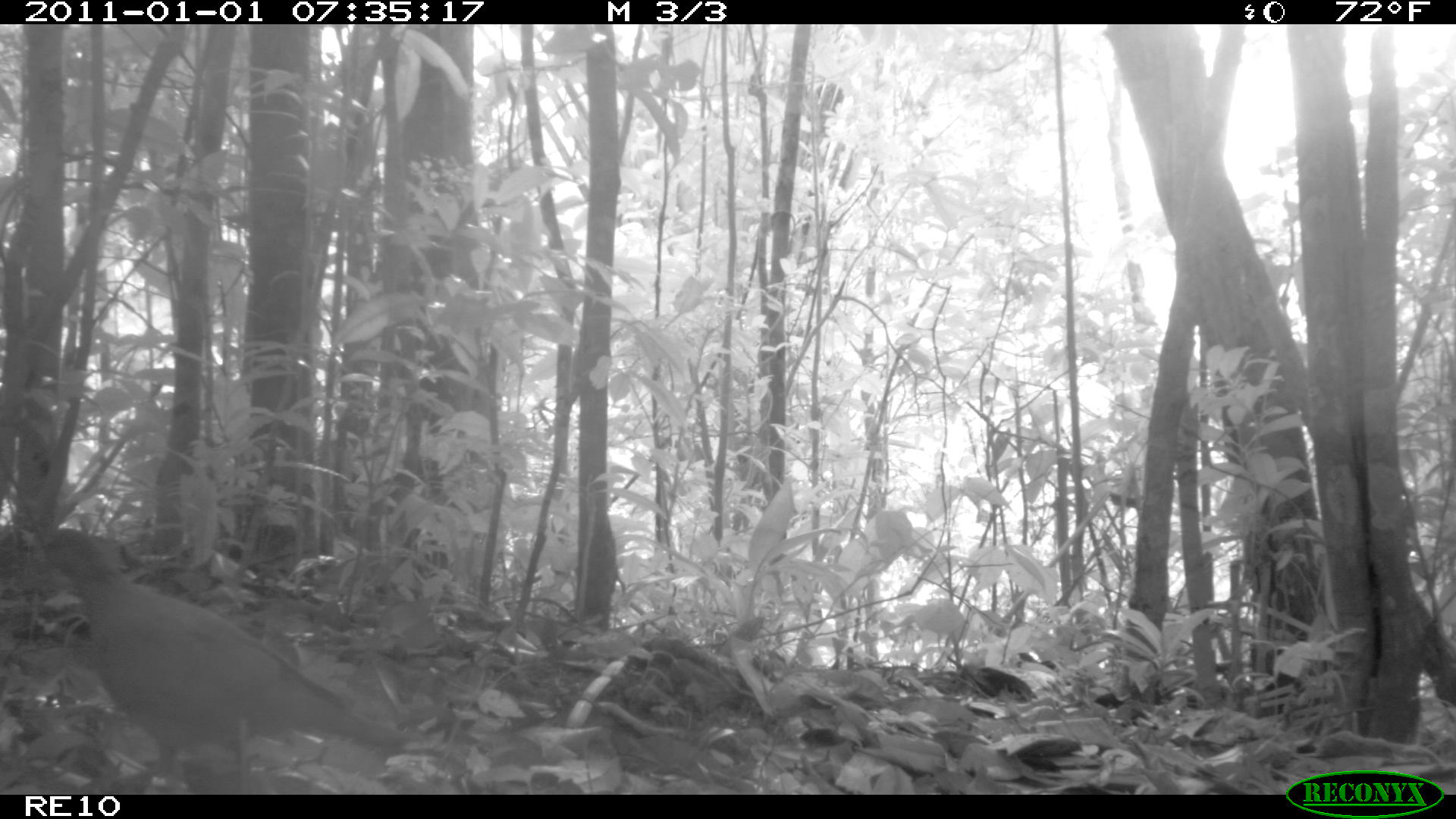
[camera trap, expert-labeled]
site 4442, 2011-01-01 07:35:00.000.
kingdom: Animalia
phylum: Chordata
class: Aves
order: Columbiformes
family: Columbidae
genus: Streptopelia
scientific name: Streptopelia picturata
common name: malagasy turtle dove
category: nesoenas picturata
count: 1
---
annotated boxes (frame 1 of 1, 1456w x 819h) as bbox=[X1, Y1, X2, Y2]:
nesoenas picturata: bbox=[29, 527, 416, 793]